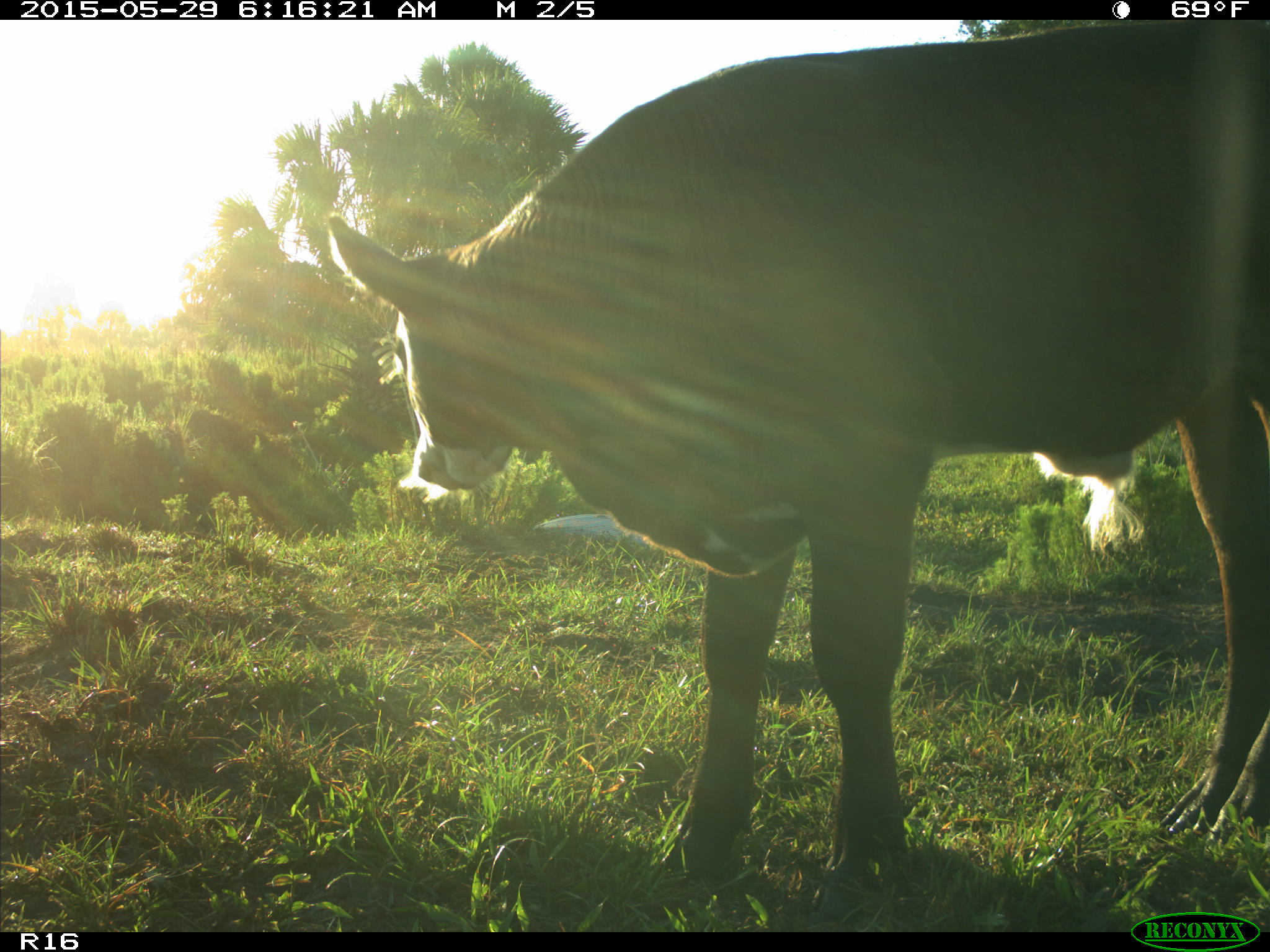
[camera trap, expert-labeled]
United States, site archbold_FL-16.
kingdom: Animalia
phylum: Chordata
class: Mammalia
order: Artiodactyla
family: Bovidae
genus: Bos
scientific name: Bos taurus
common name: domestic cow